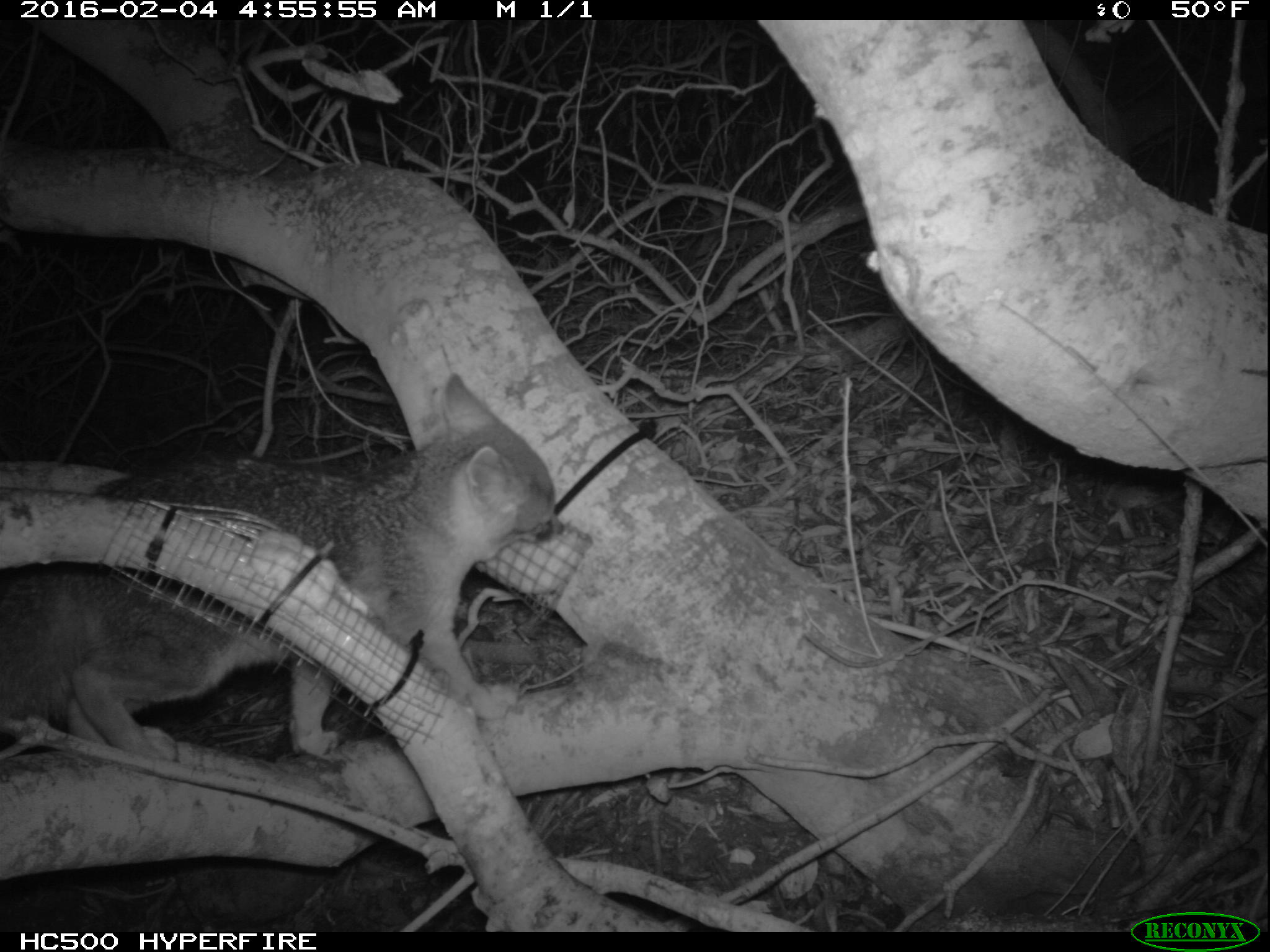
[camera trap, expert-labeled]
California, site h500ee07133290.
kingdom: Animalia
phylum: Chordata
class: Mammalia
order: Carnivora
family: Canidae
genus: Urocyon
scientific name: Urocyon littoralis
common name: island fox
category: fox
Fox (island fox) (Urocyon littoralis).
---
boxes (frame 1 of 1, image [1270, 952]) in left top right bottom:
fox: 0 369 560 764